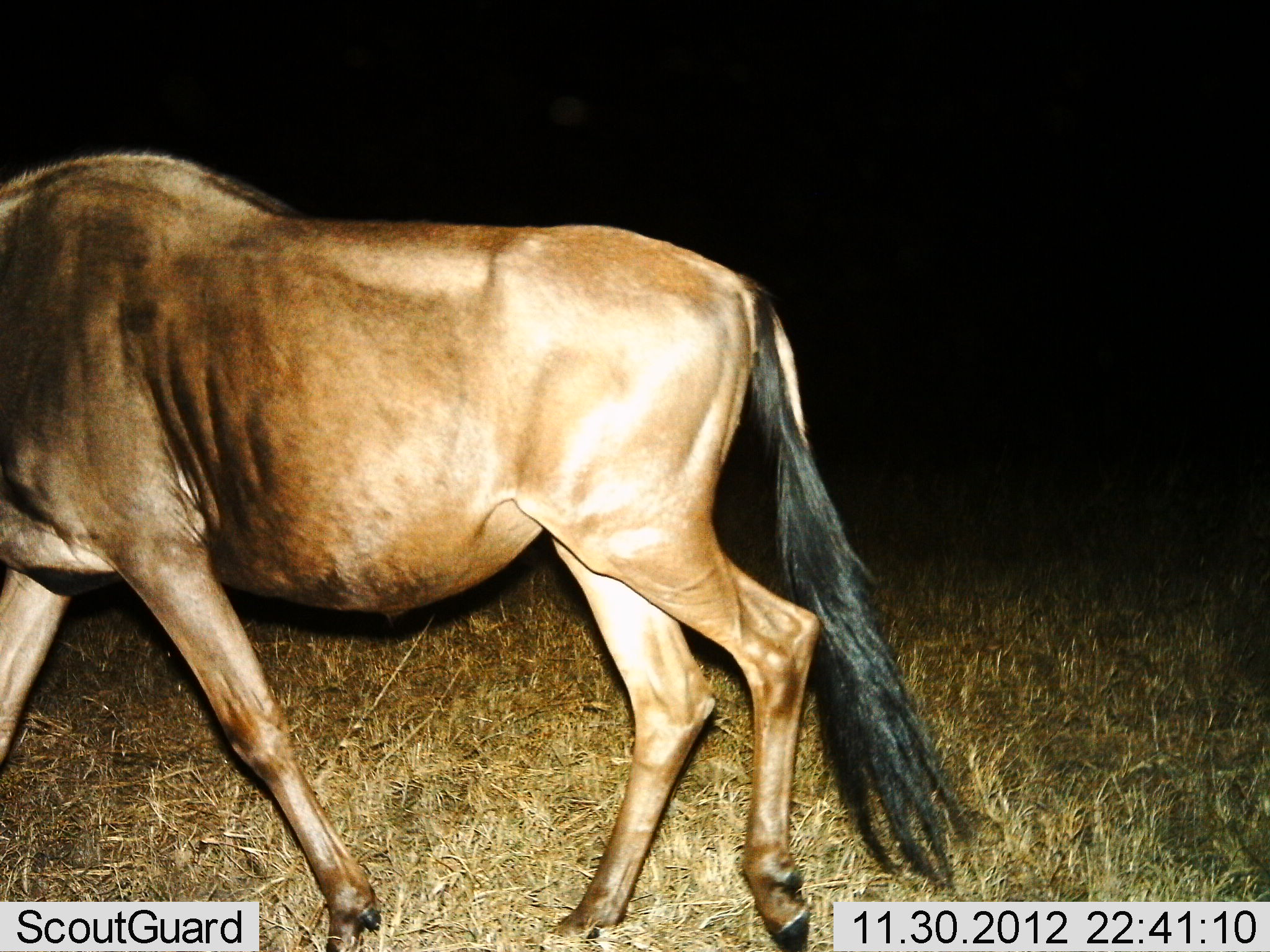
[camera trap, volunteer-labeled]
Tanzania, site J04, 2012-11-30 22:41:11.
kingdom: Animalia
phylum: Chordata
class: Mammalia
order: Artiodactyla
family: Bovidae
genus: Connochaetes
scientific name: Connochaetes taurinus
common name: blue wildebeest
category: wildebeest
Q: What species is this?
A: Wildebeest (blue wildebeest) (Connochaetes taurinus).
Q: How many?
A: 1.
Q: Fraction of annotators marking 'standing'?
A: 6%.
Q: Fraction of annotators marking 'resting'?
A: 0%.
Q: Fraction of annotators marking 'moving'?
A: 94%.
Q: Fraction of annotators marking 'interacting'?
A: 0%.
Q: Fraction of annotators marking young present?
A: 0%.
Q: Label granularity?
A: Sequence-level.